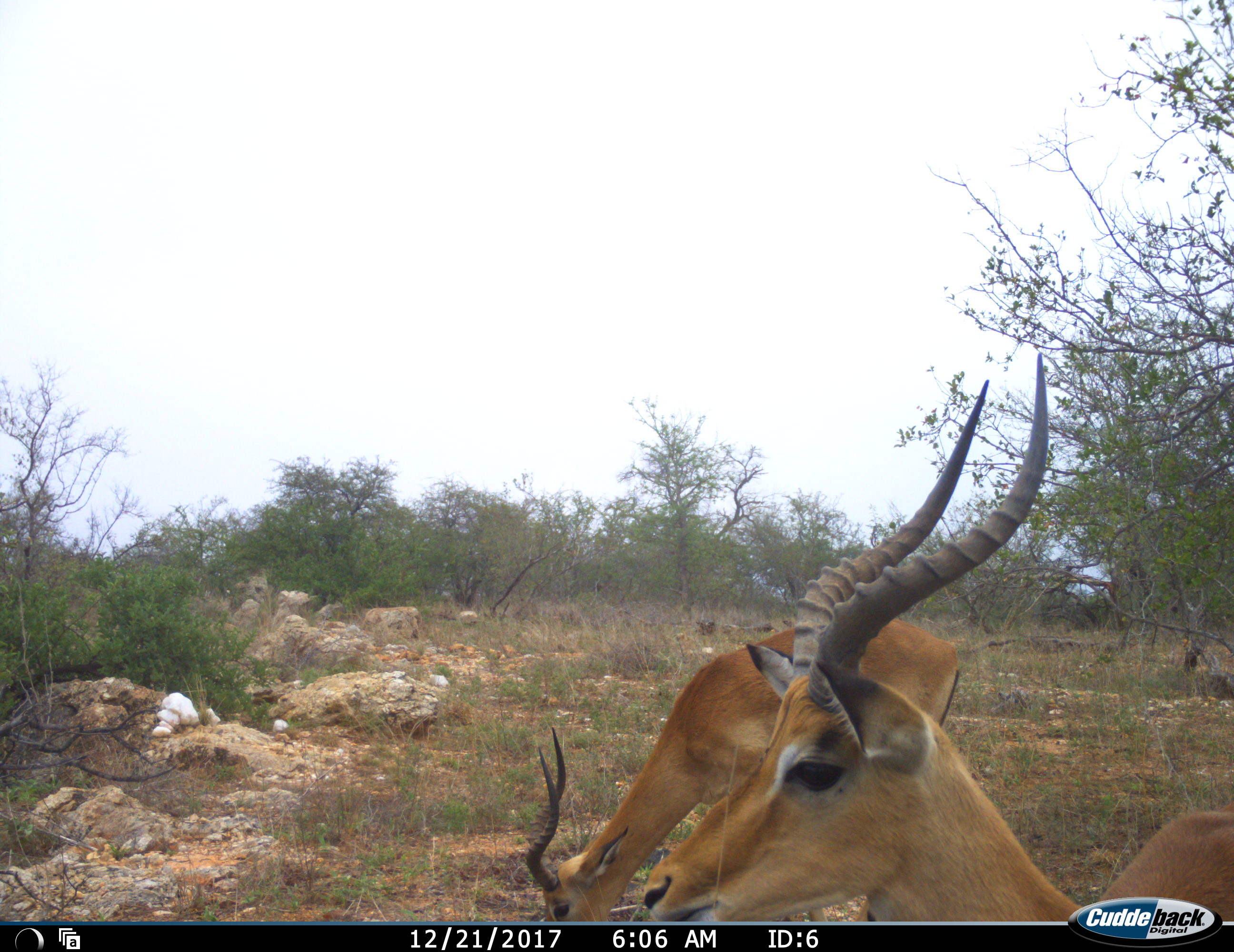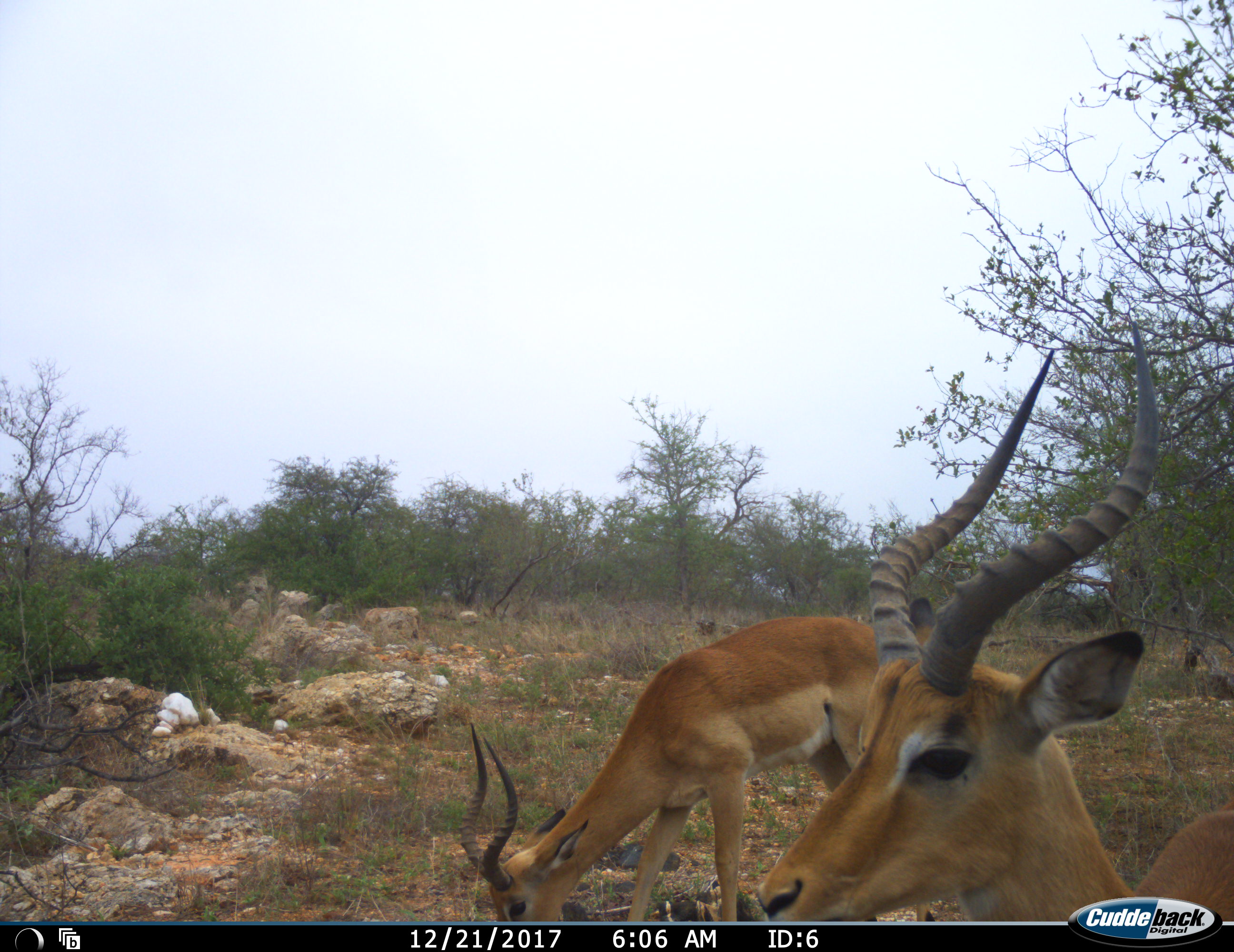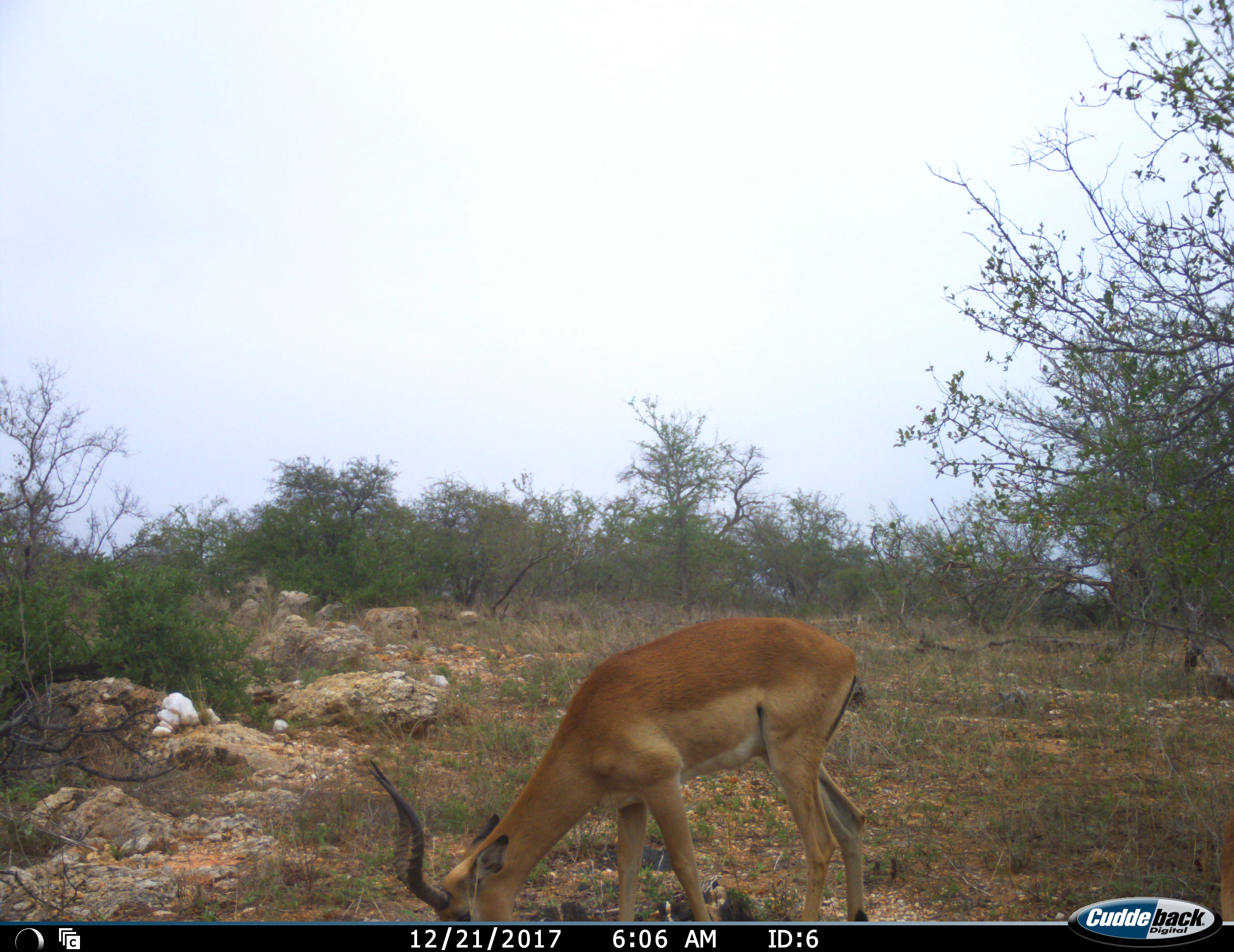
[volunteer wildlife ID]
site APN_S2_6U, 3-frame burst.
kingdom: Animalia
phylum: Chordata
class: Mammalia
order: Artiodactyla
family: Bovidae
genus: Aepyceros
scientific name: Aepyceros melampus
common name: impala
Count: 2.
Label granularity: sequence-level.